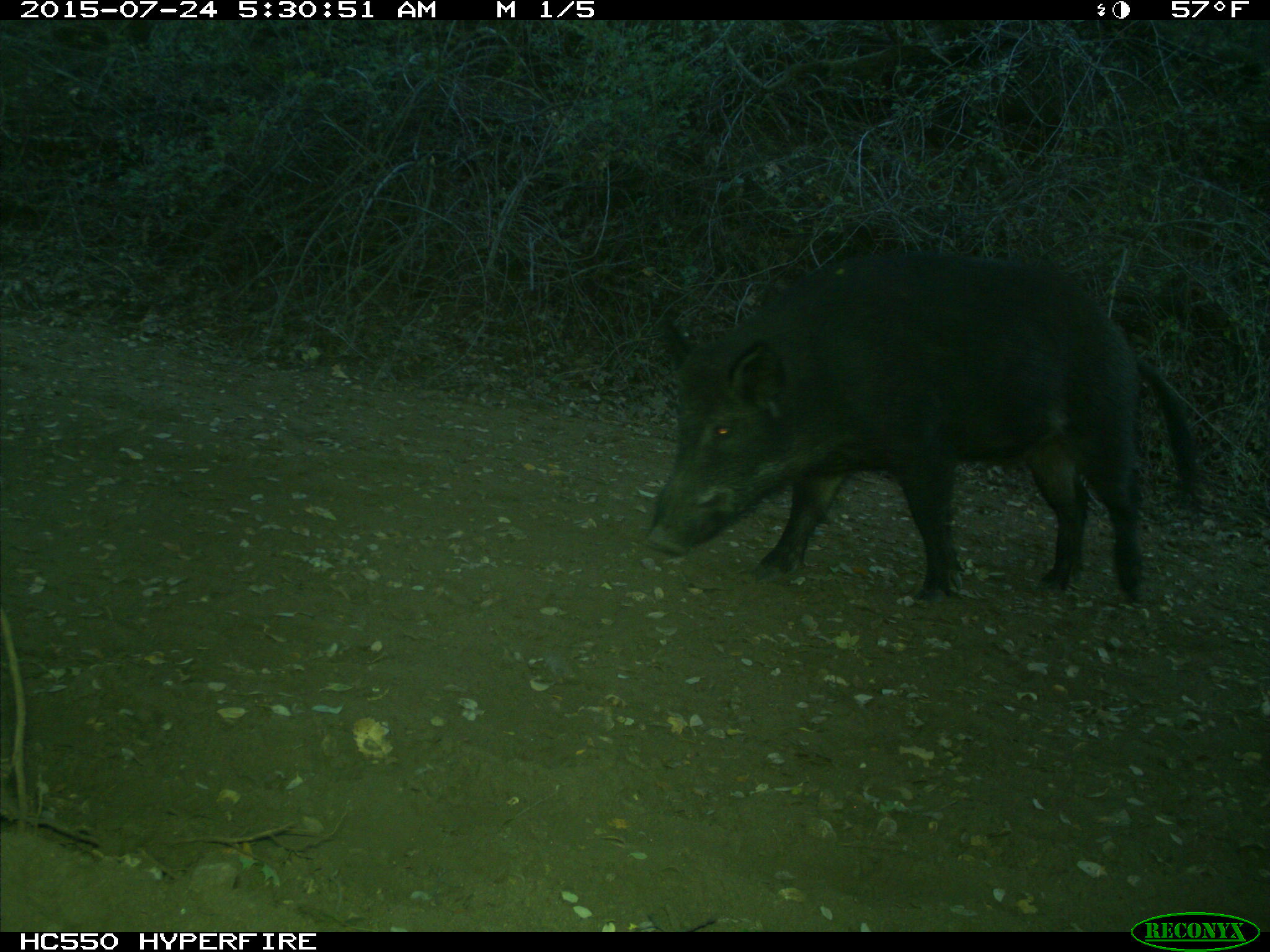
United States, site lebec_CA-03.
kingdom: Animalia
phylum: Chordata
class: Mammalia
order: Artiodactyla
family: Suidae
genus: Sus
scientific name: Sus scrofa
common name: wild boar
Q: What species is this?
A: Sus scrofa (wild boar).